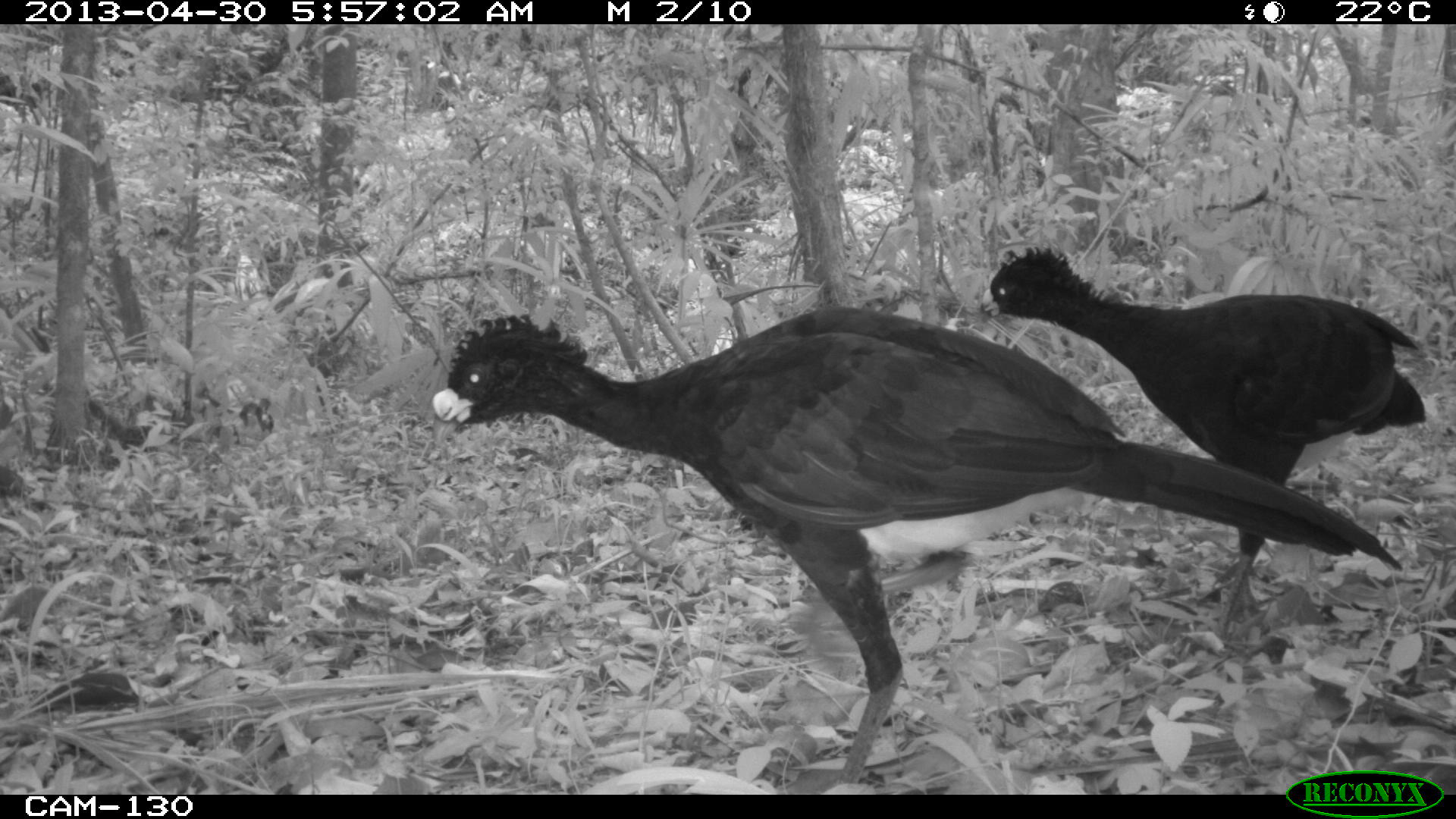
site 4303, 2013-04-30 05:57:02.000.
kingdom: Animalia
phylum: Chordata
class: Aves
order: Galliformes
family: Cracidae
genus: Crax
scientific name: Crax rubra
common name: great curassow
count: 2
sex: male